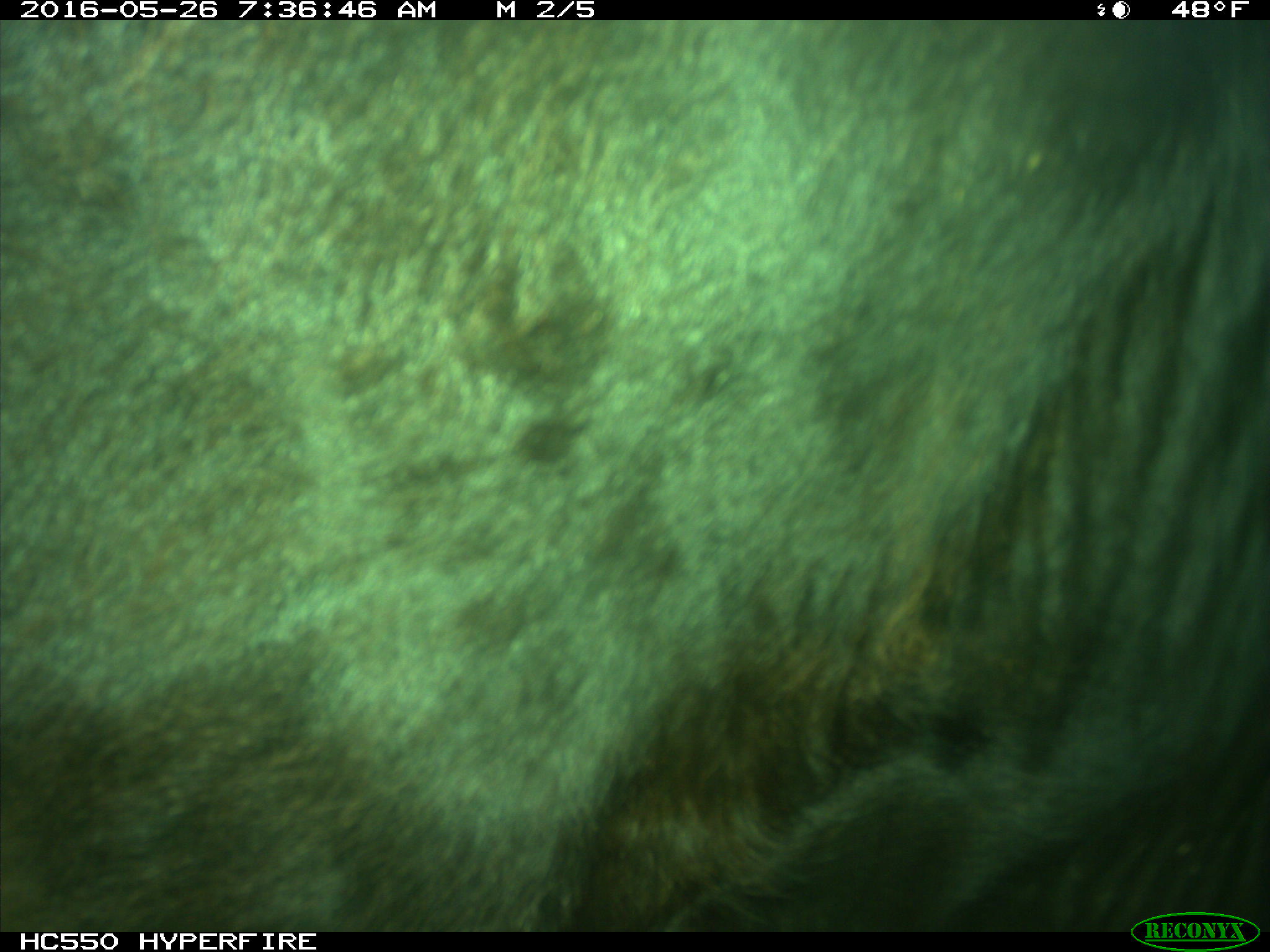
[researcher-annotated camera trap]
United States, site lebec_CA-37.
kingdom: Animalia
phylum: Chordata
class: Mammalia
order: Artiodactyla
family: Bovidae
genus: Bos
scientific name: Bos taurus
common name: domestic cow